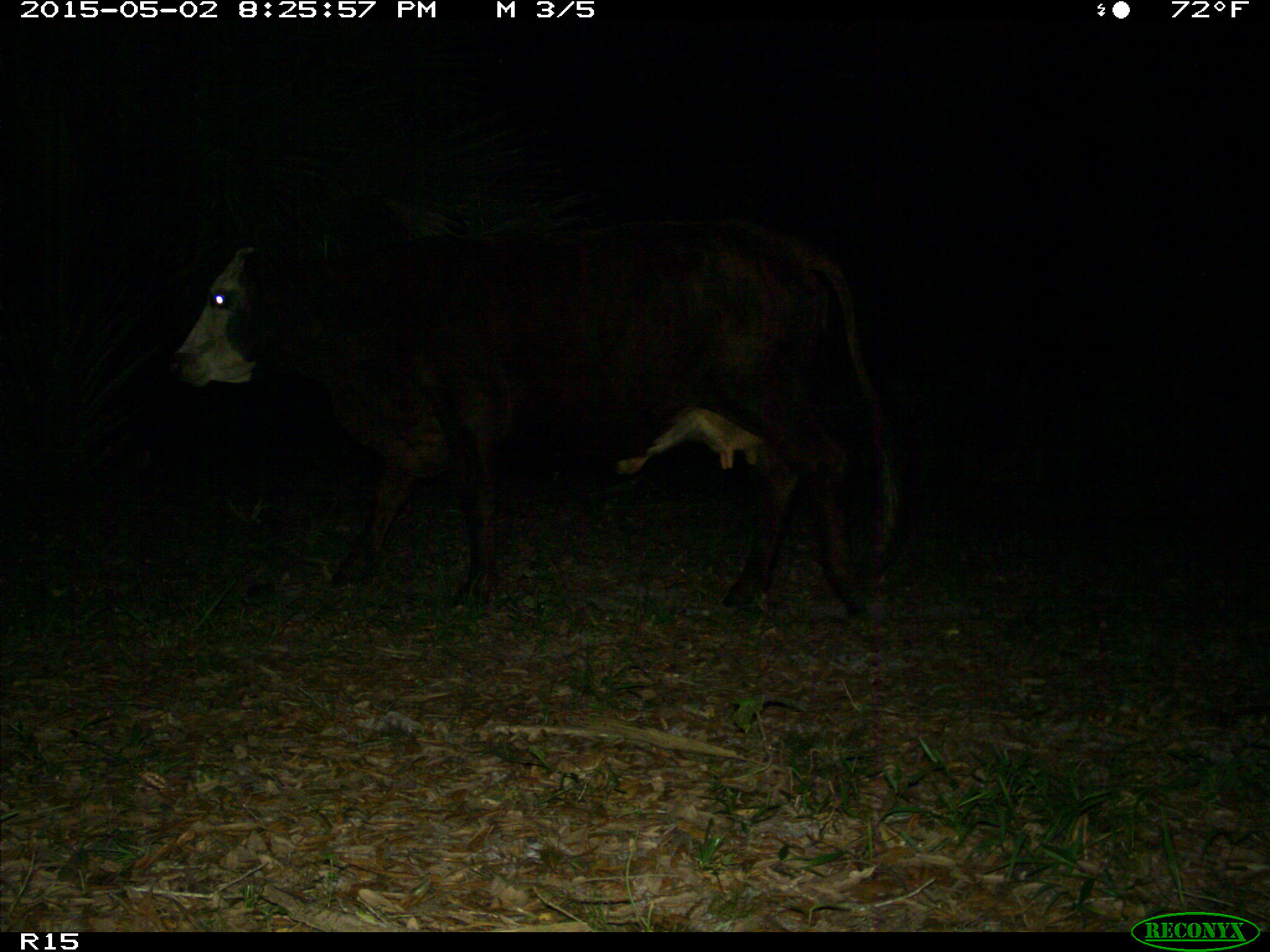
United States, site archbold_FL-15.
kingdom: Animalia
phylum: Chordata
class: Mammalia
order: Artiodactyla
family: Bovidae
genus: Bos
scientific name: Bos taurus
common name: domestic cow